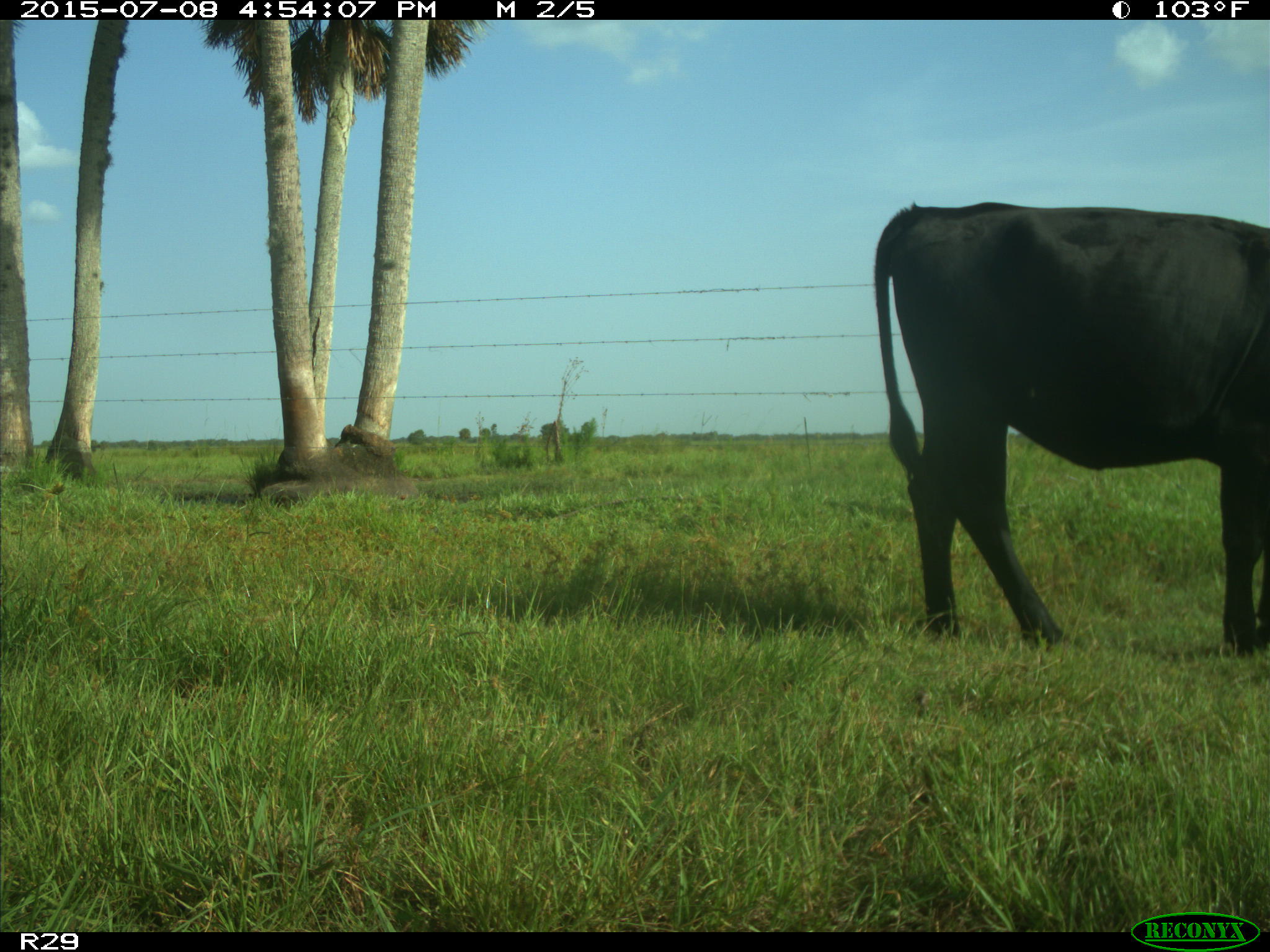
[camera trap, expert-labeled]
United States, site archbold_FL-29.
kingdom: Animalia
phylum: Chordata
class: Mammalia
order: Artiodactyla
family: Bovidae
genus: Bos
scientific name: Bos taurus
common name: domestic cow